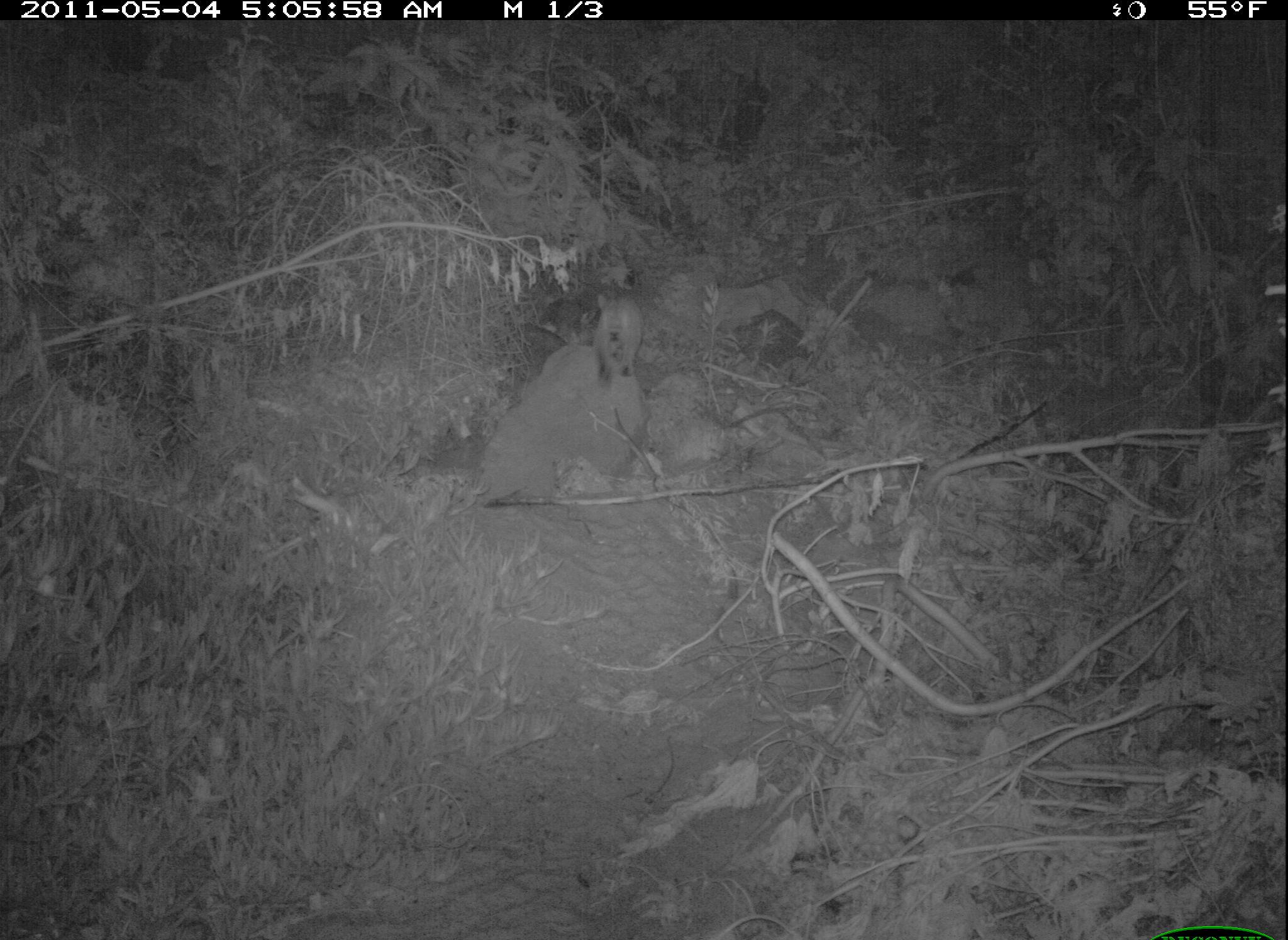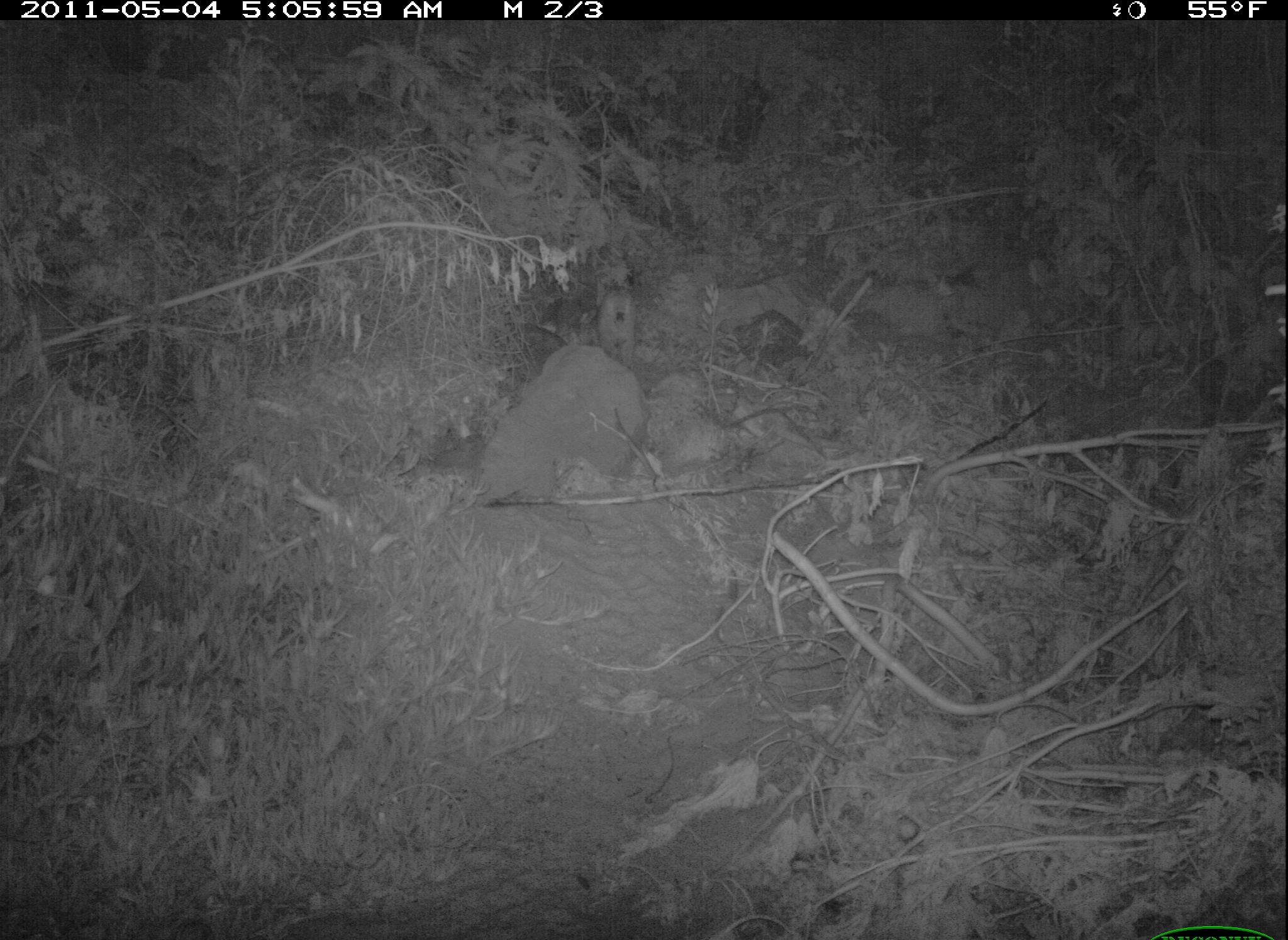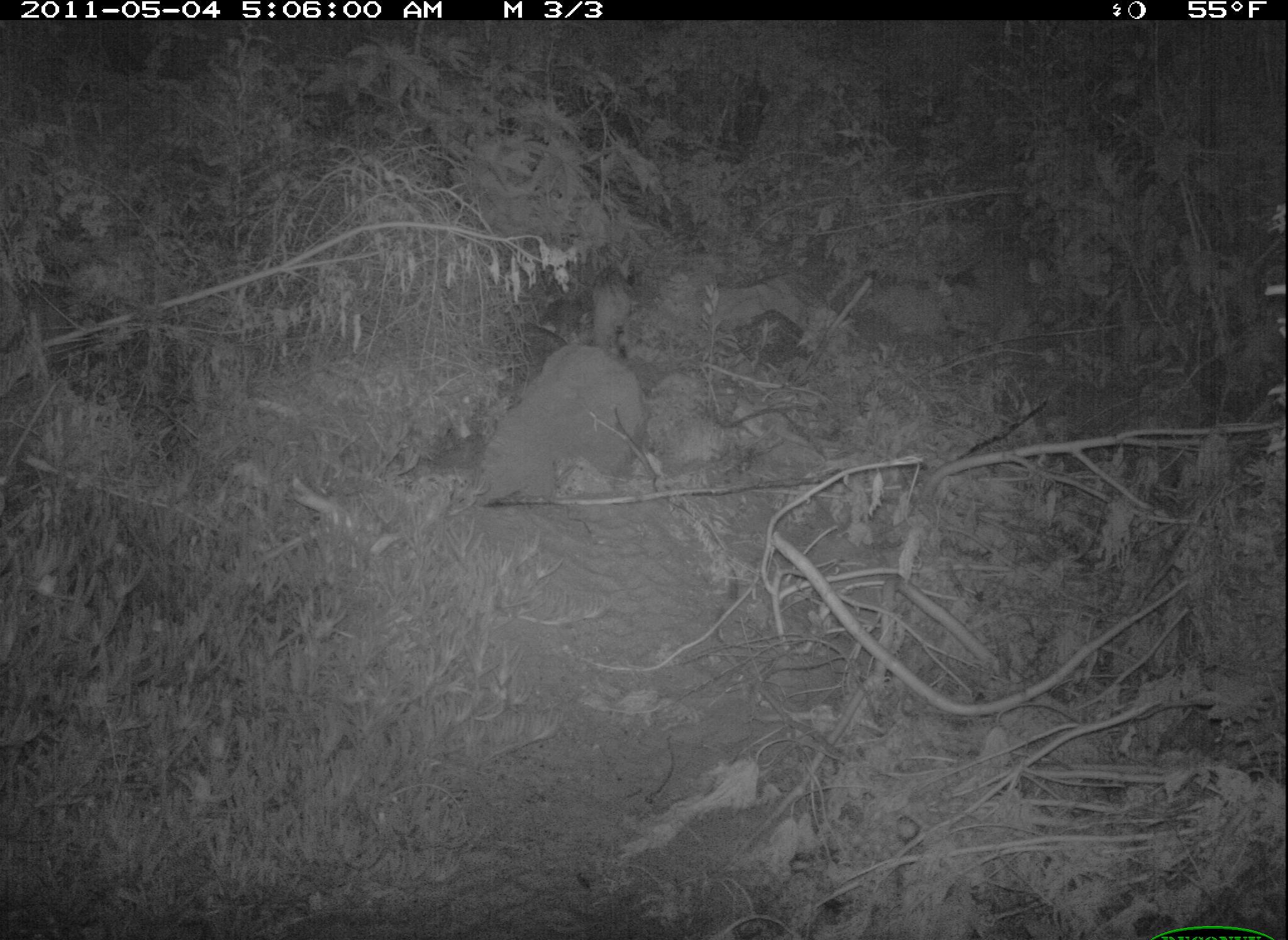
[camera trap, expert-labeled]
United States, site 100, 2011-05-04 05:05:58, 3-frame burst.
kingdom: Animalia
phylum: Chordata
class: Mammalia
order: Carnivora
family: Felidae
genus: Lynx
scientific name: Lynx rufus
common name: bobcat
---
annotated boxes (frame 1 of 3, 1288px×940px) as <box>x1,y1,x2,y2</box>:
bobcat: <box>588,288,648,391</box>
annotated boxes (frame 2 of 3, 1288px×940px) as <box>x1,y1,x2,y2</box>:
bobcat: <box>596,275,642,375</box>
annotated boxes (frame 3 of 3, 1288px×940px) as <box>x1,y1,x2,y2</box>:
bobcat: <box>583,250,642,370</box>